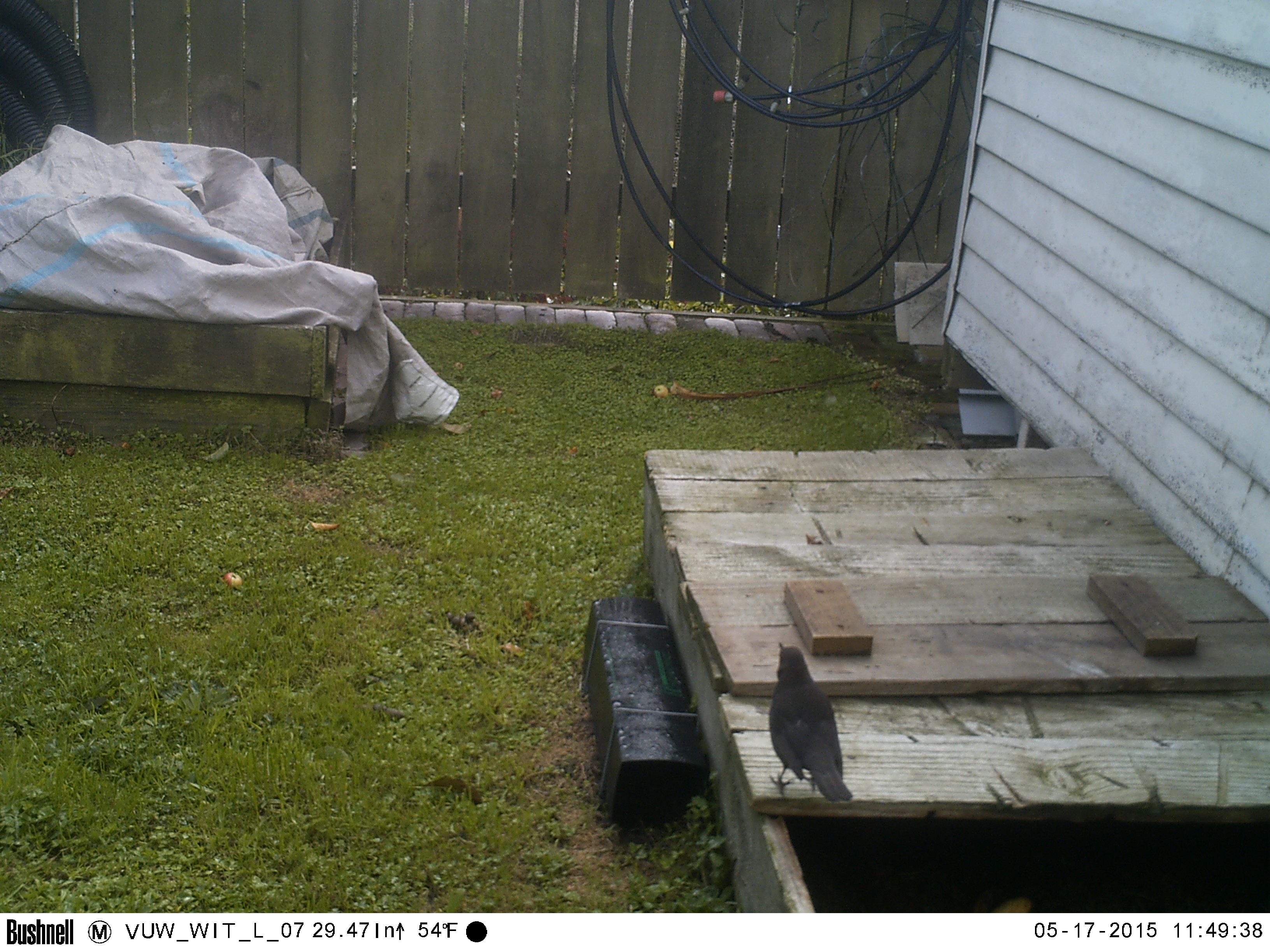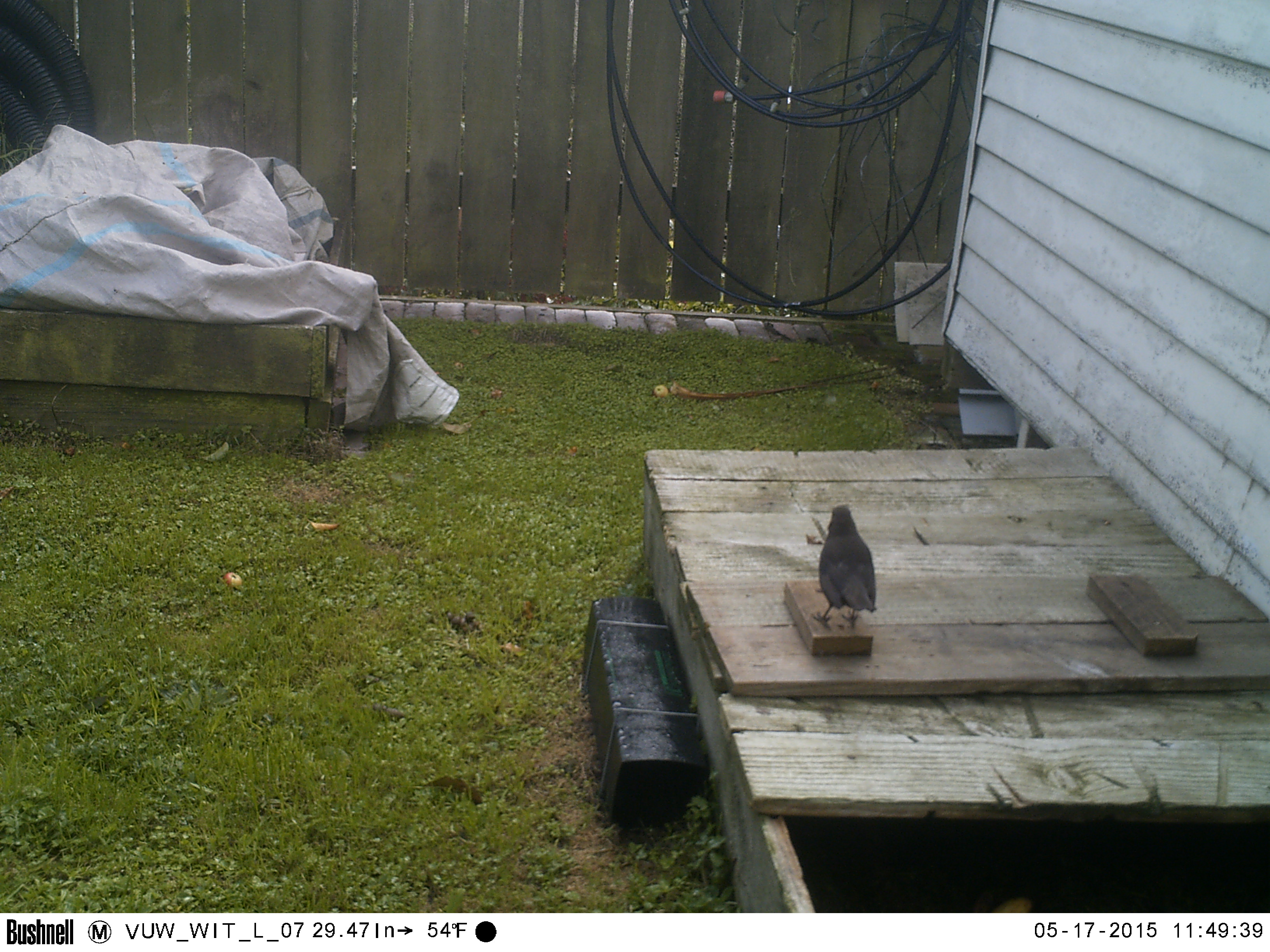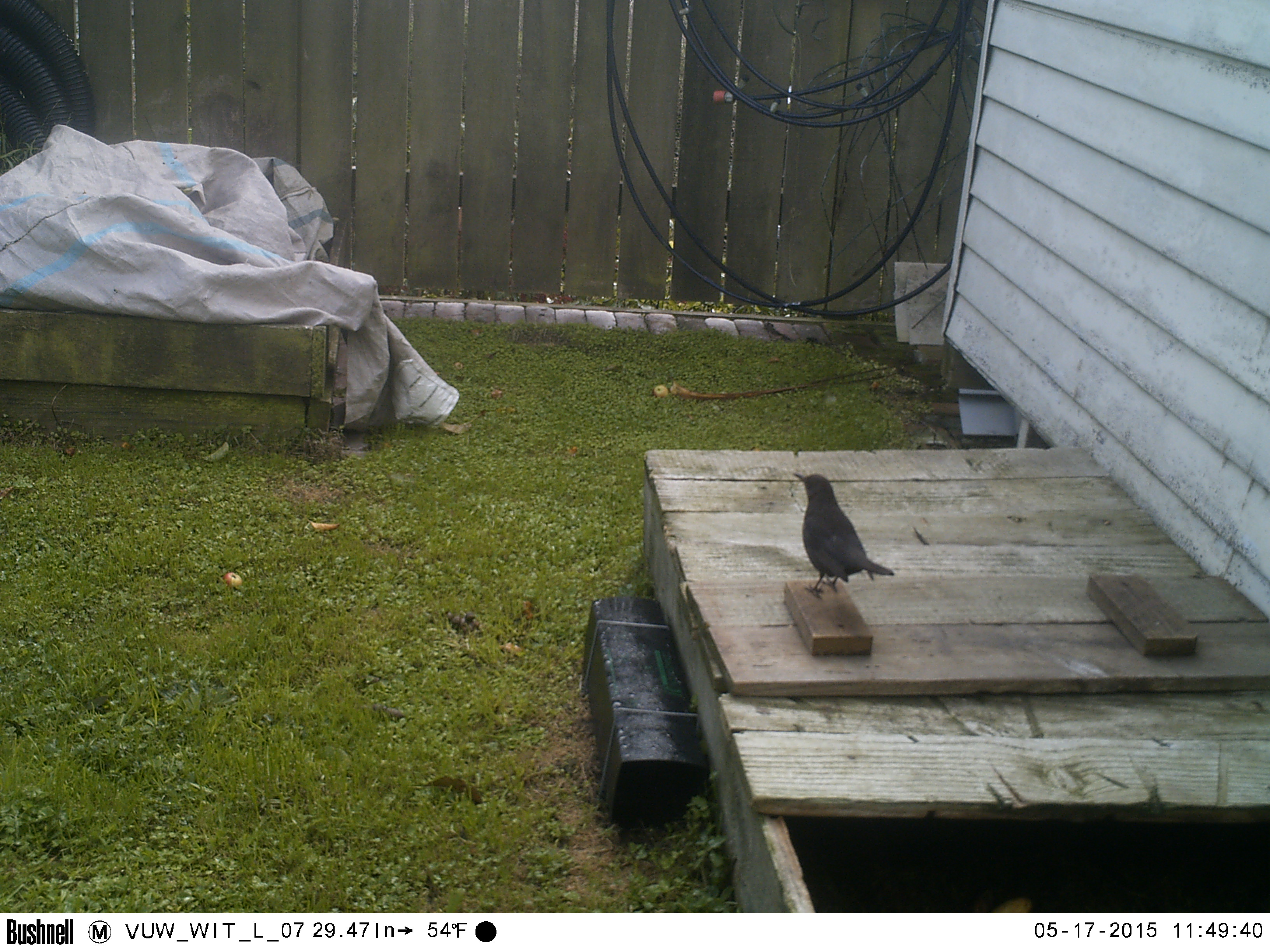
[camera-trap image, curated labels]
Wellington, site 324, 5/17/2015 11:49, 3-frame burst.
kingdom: Animalia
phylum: Chordata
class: Aves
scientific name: Aves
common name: bird